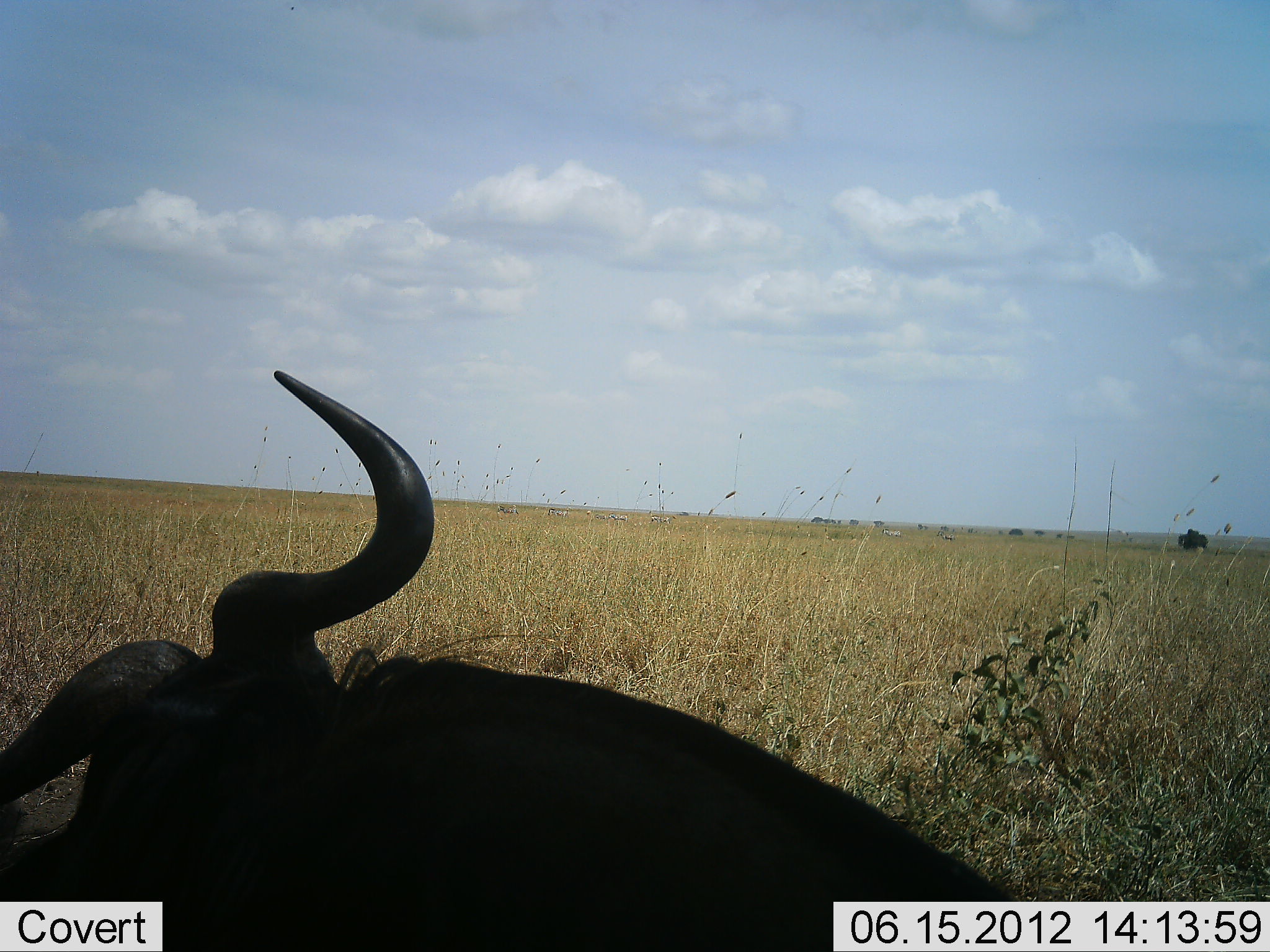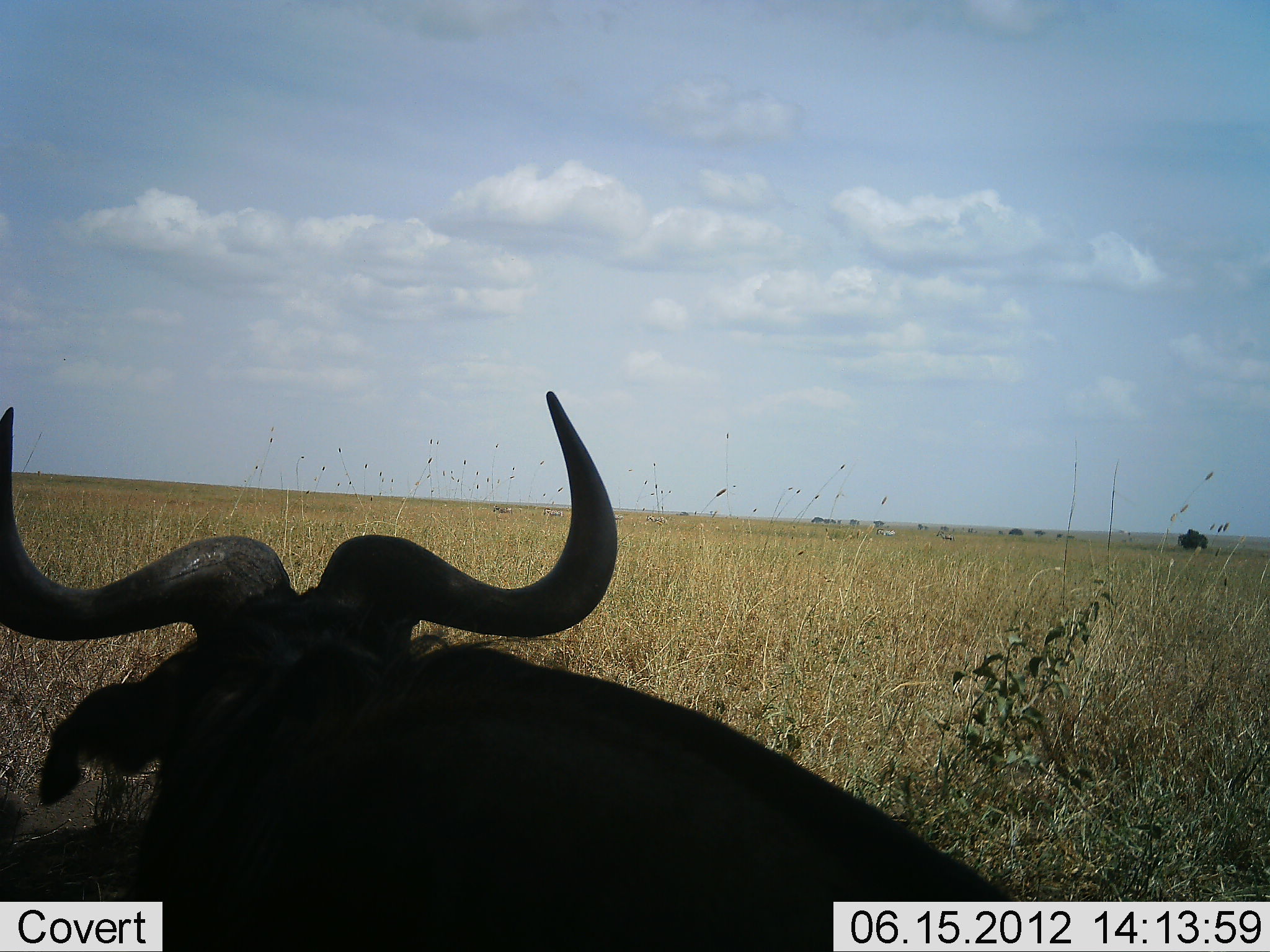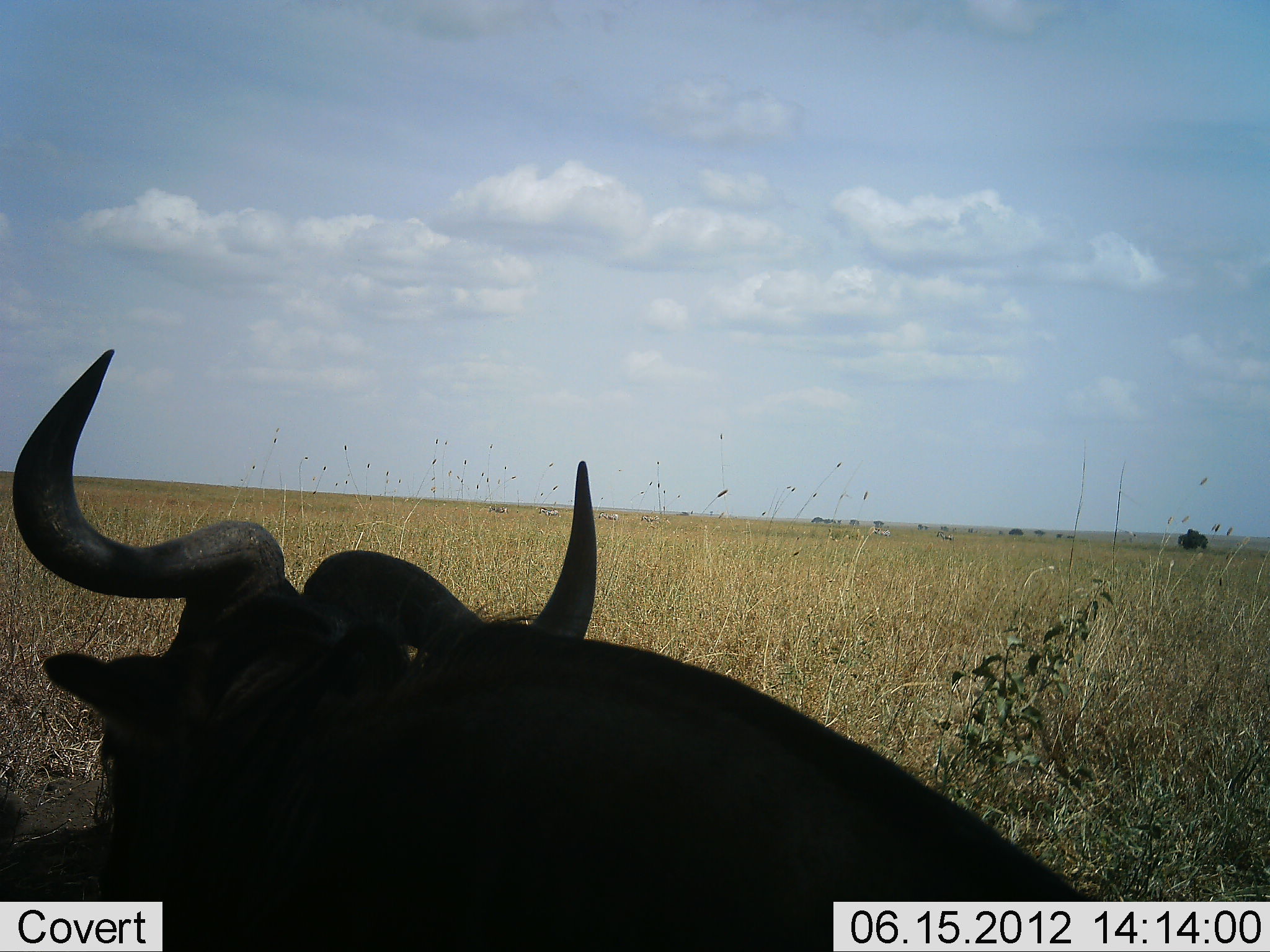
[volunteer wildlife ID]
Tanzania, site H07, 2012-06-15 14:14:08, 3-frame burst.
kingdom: Animalia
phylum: Chordata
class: Mammalia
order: Artiodactyla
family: Bovidae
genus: Connochaetes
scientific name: Connochaetes taurinus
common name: blue wildebeest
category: wildebeest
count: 1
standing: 20%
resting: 80%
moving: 0%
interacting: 0%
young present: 0%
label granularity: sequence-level